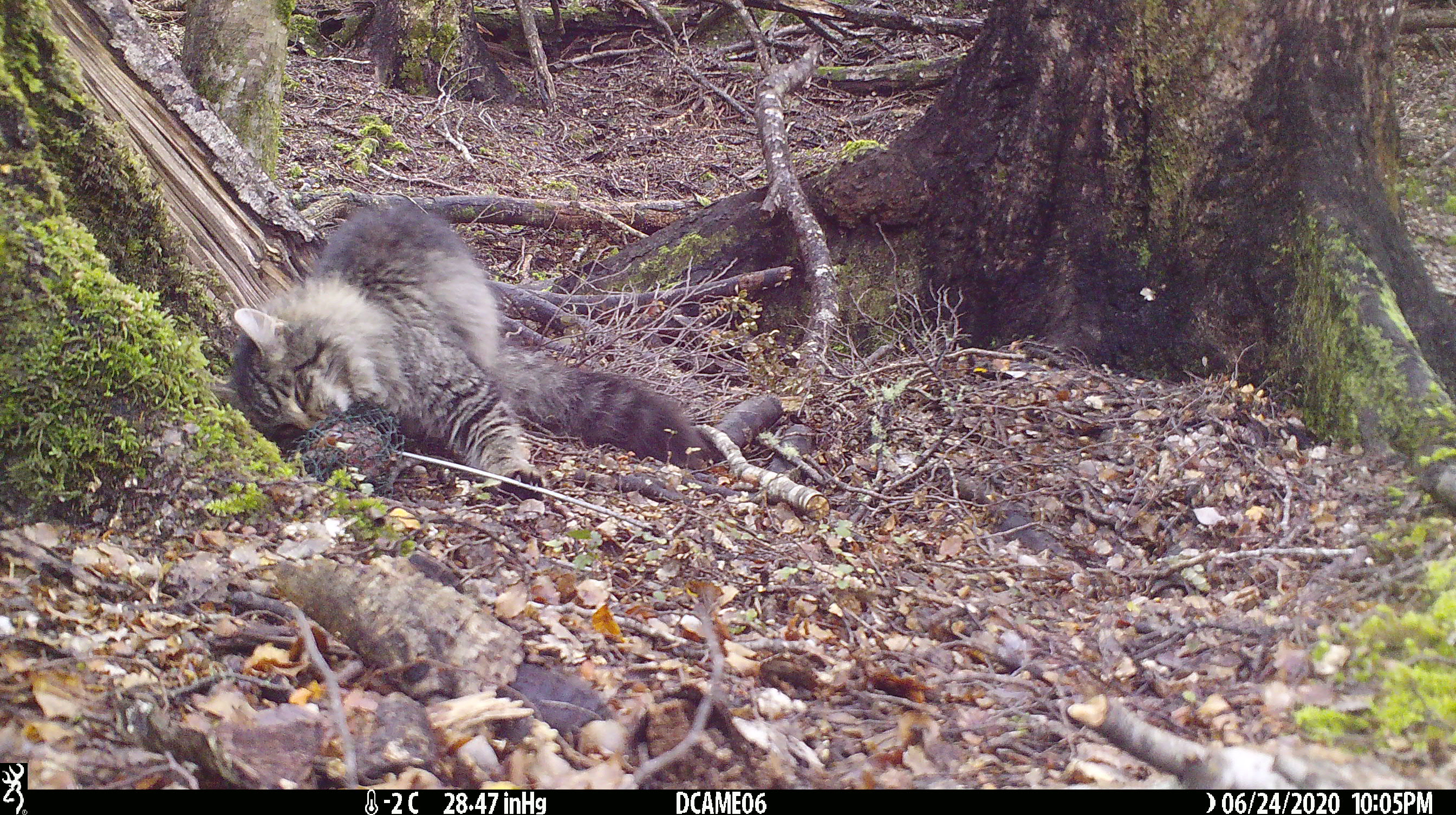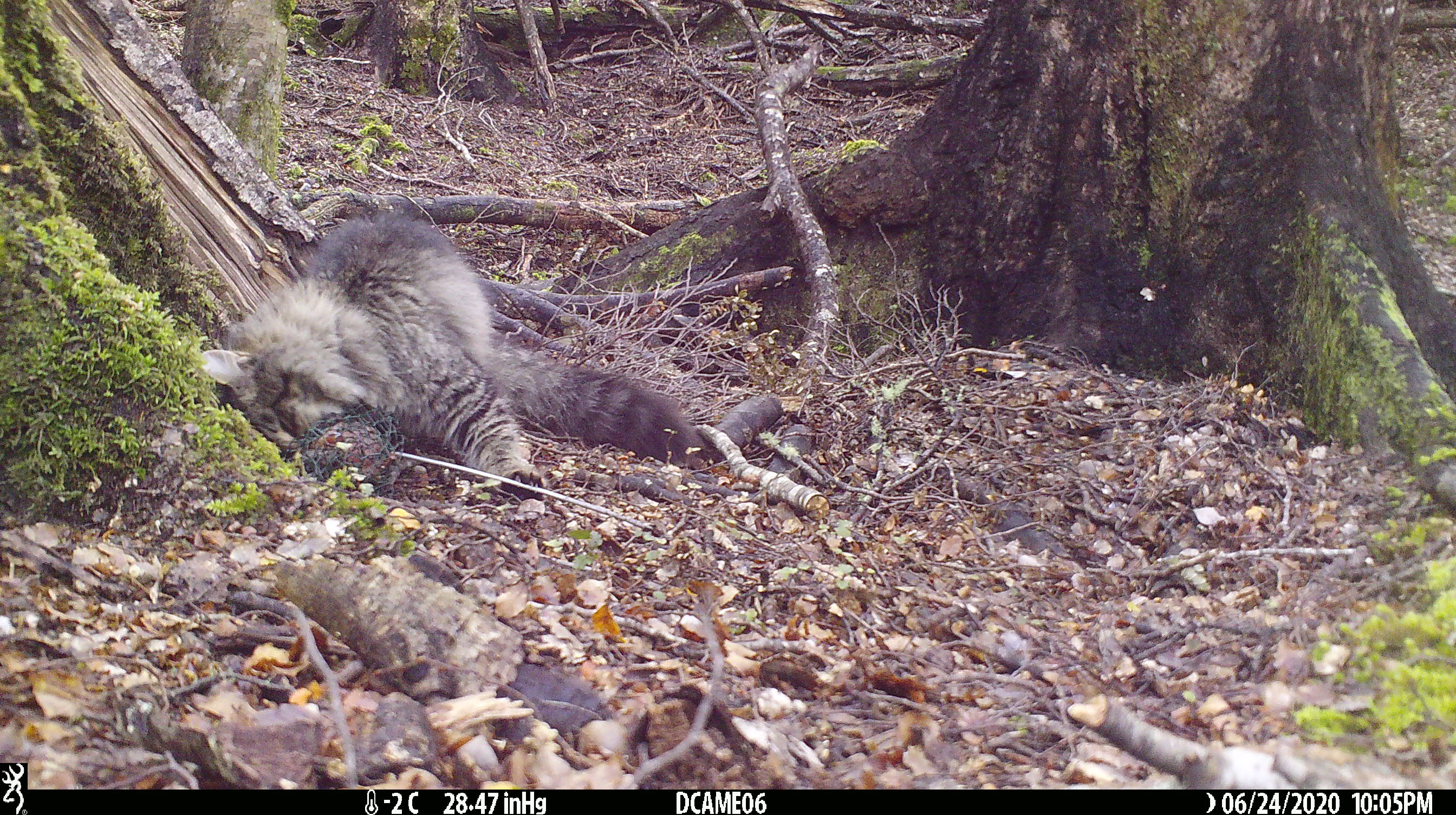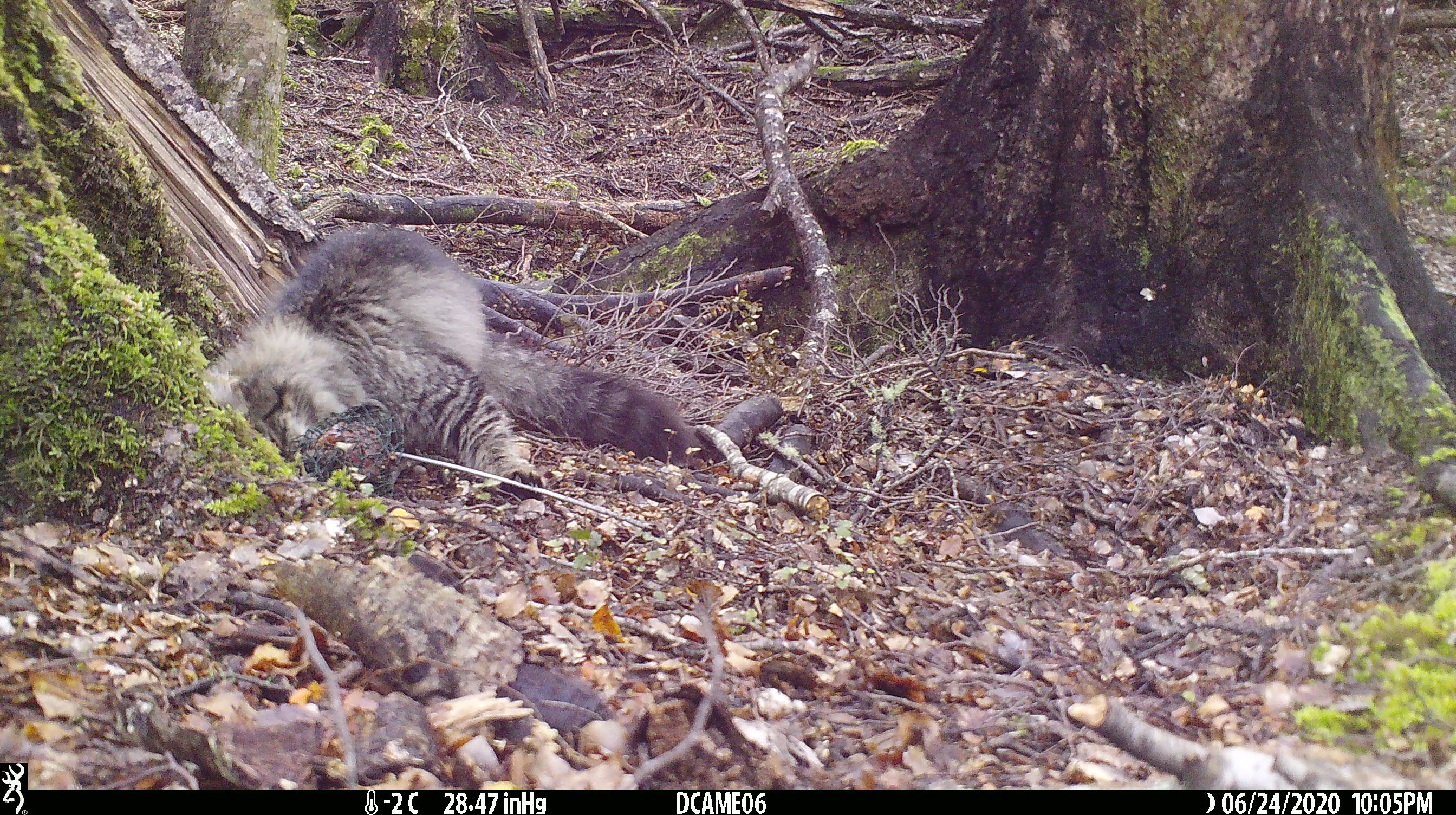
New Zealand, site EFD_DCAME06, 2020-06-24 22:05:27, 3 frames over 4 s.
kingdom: Animalia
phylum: Chordata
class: Mammalia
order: Carnivora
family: Felidae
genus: Felis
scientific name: Felis catus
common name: domestic cat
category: cat